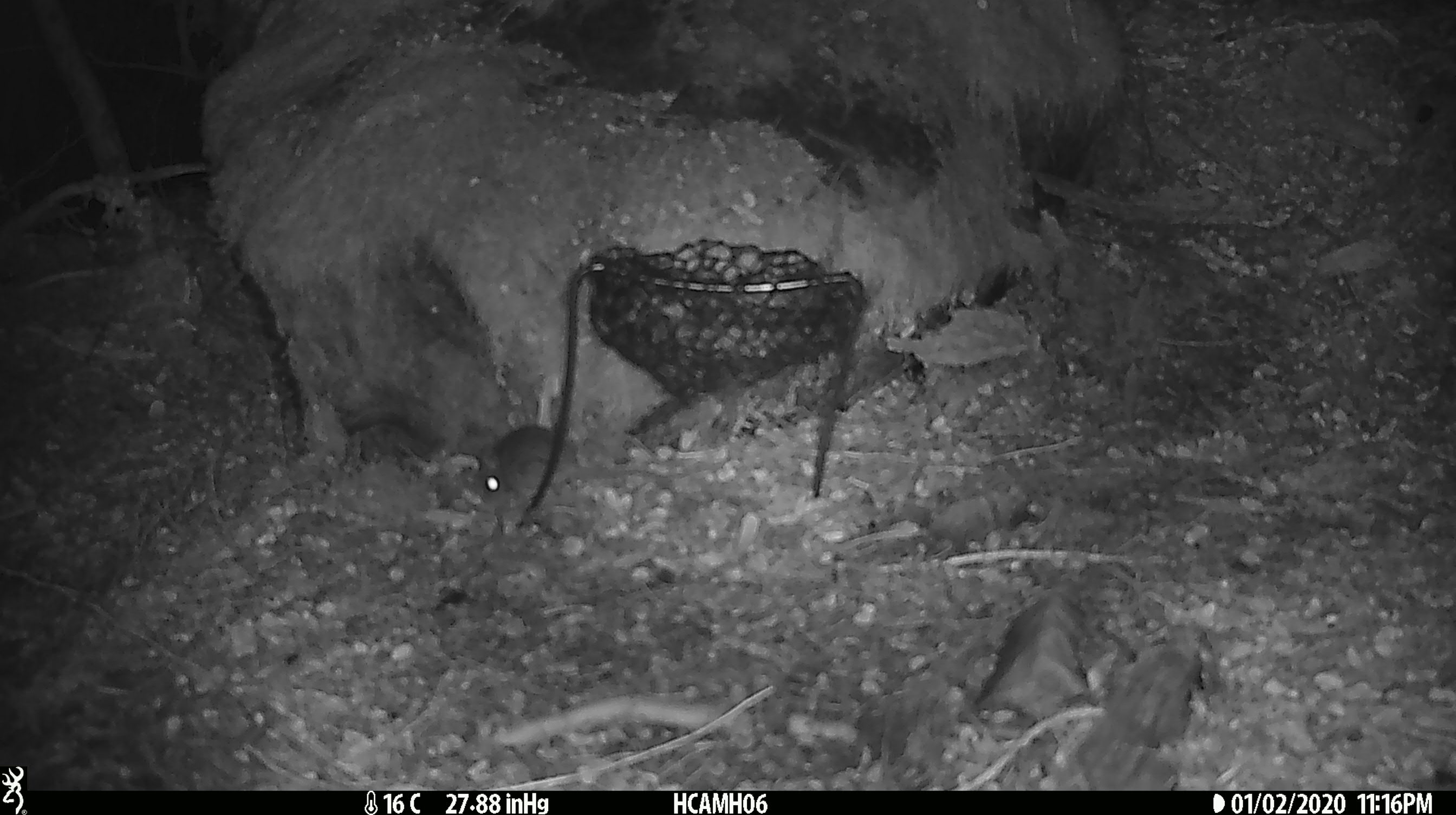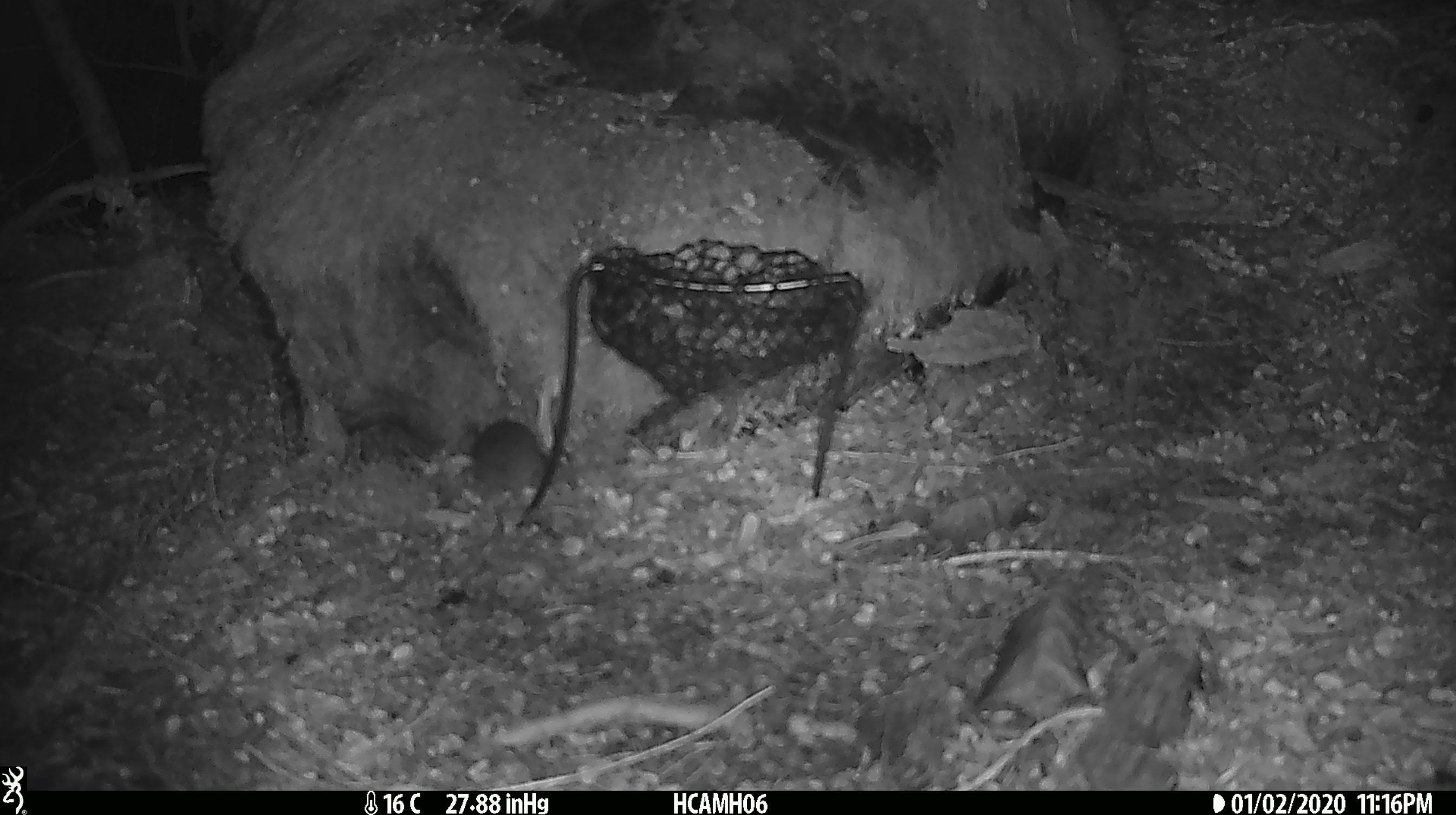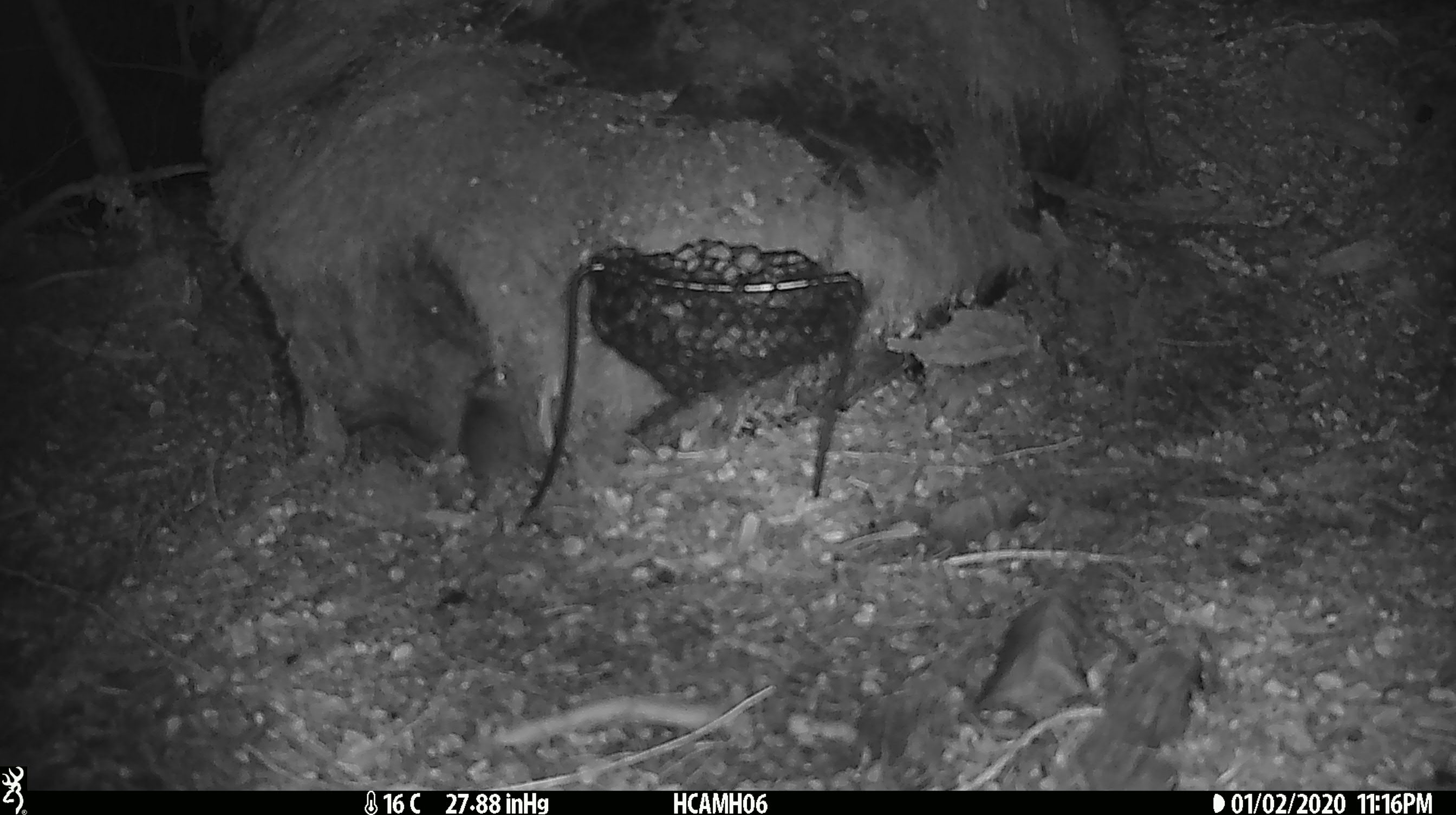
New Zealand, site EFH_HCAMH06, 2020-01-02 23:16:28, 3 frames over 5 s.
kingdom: Animalia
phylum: Chordata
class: Mammalia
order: Rodentia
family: Muridae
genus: Mus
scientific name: Mus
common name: mouse